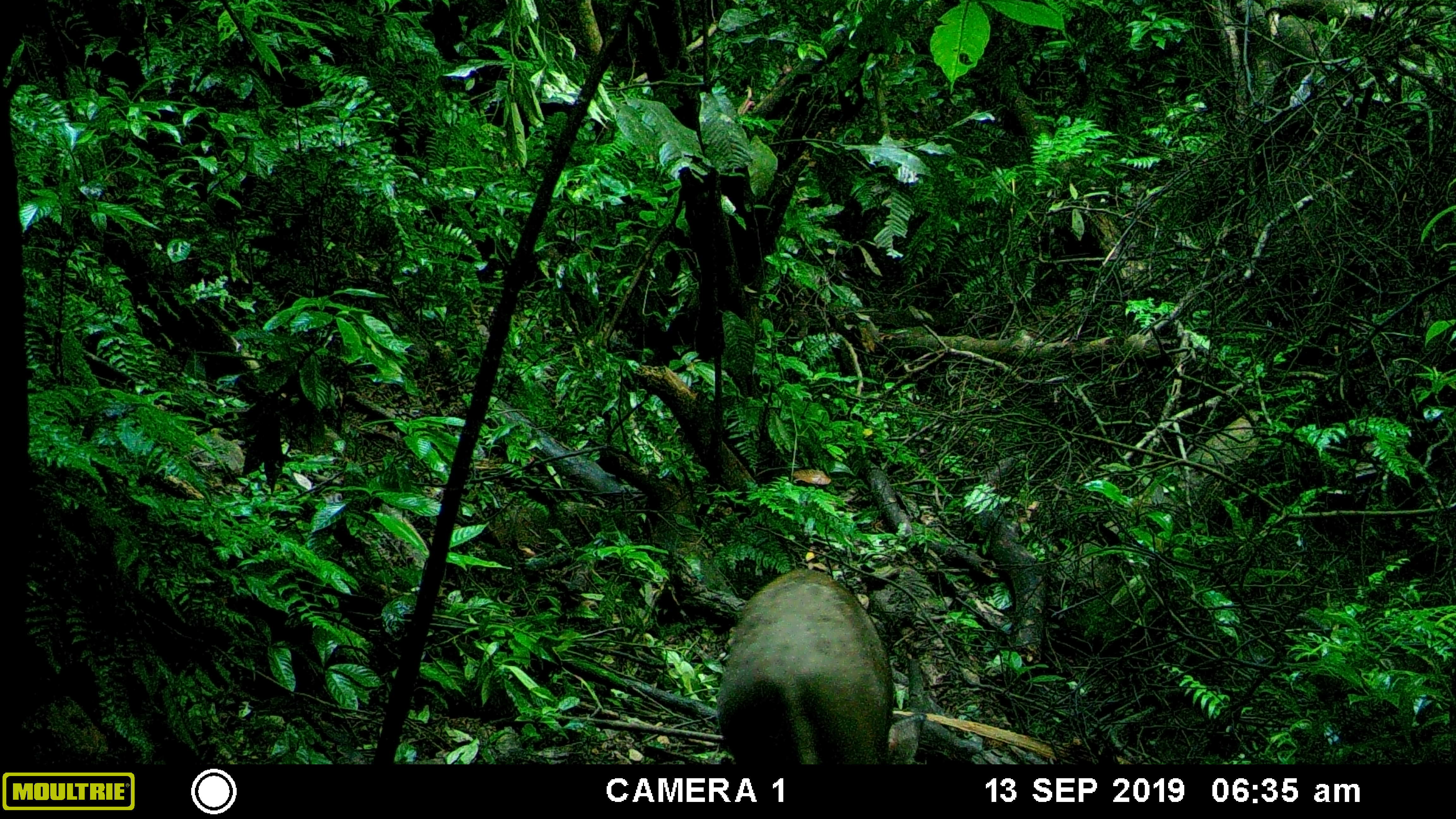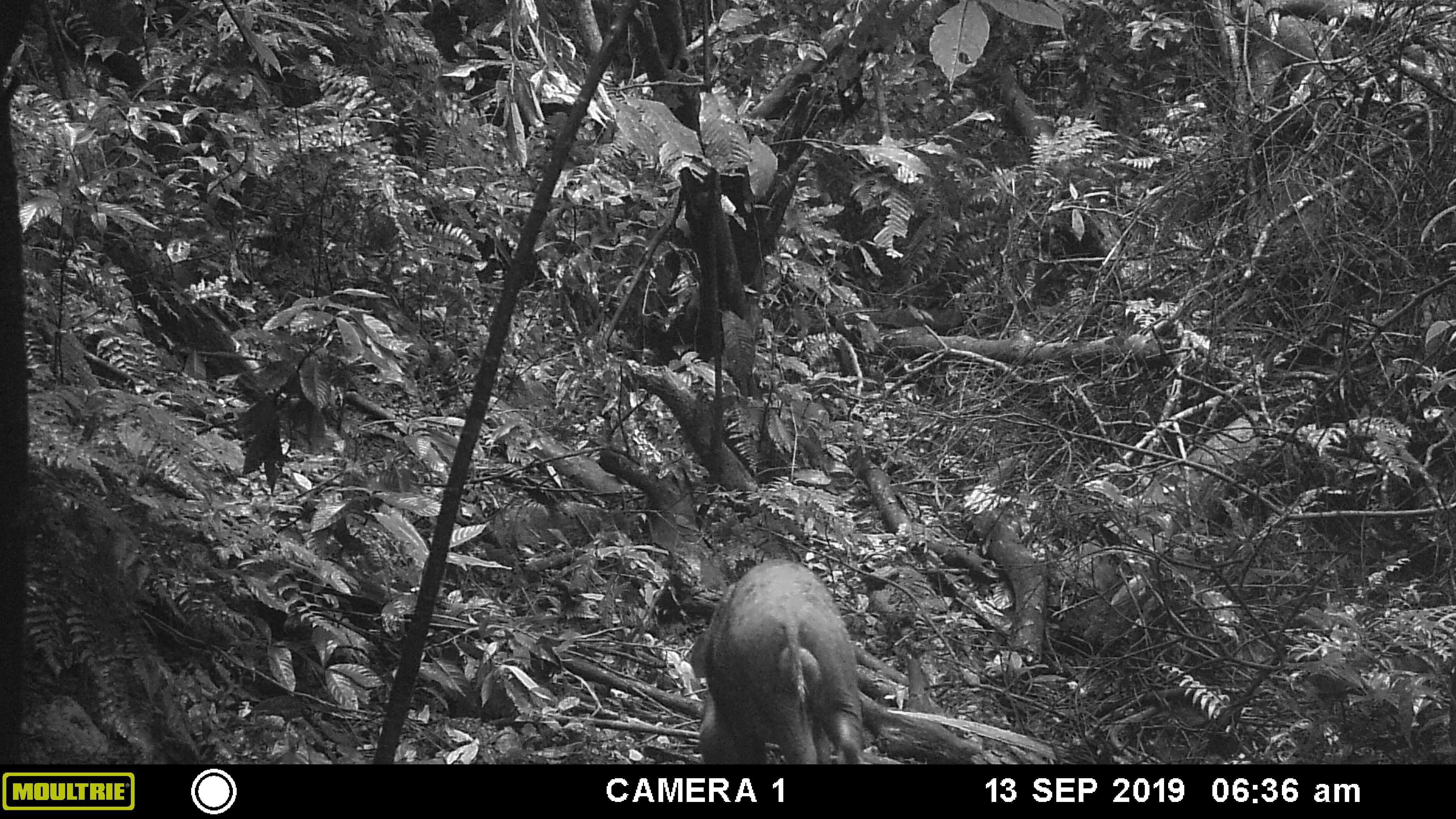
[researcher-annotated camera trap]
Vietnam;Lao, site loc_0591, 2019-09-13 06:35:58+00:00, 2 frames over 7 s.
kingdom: Animalia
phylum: Chordata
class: Mammalia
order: Artiodactyla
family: Suidae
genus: Sus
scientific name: Sus scrofa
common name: eurasian wild pig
Eurasian wild pig (Sus scrofa). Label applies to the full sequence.